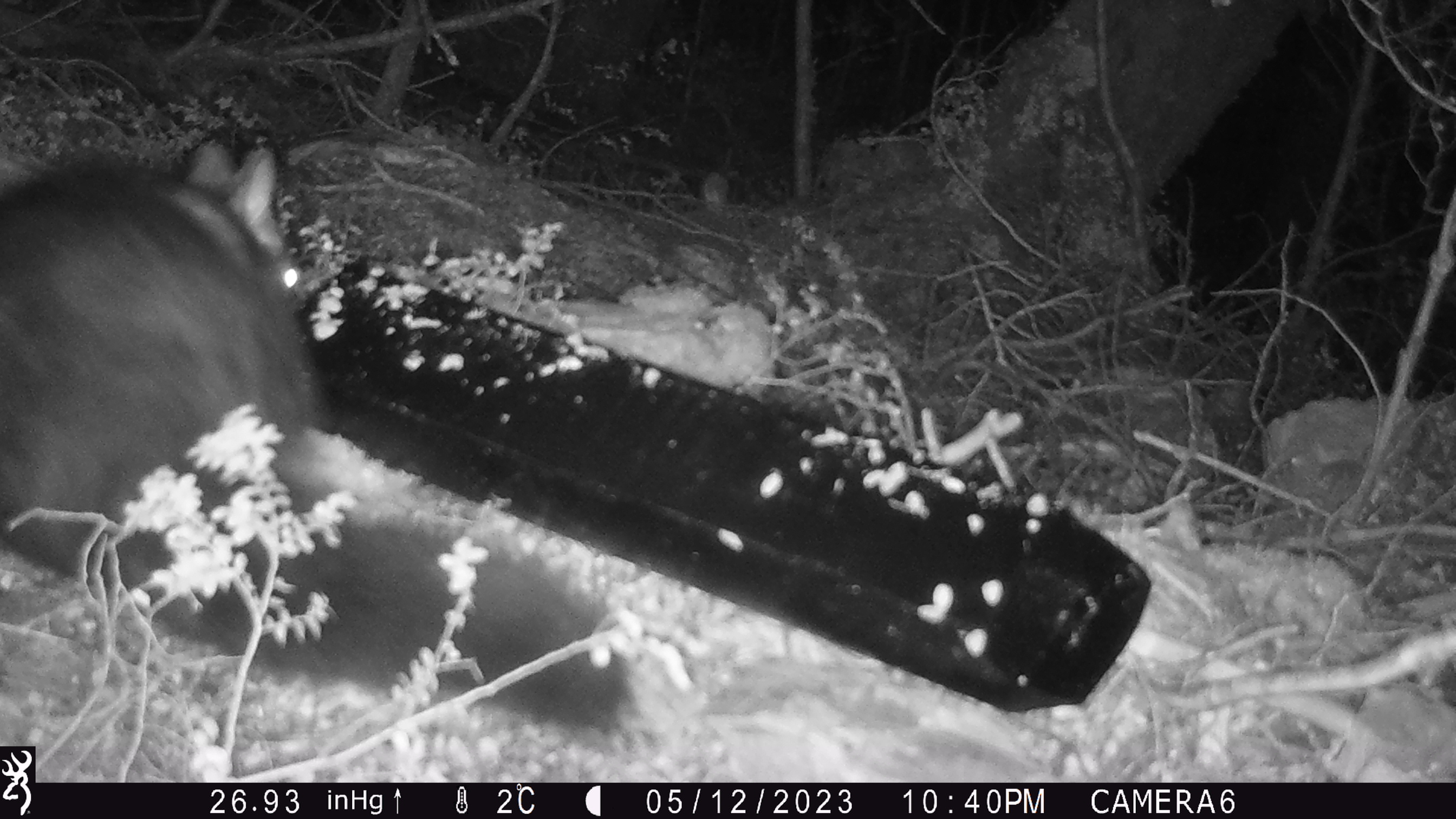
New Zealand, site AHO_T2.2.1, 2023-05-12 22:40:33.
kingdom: Animalia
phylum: Chordata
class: Mammalia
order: Carnivora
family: Mustelidae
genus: Mustela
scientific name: Mustela erminea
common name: stoat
Stoat (Mustela erminea).